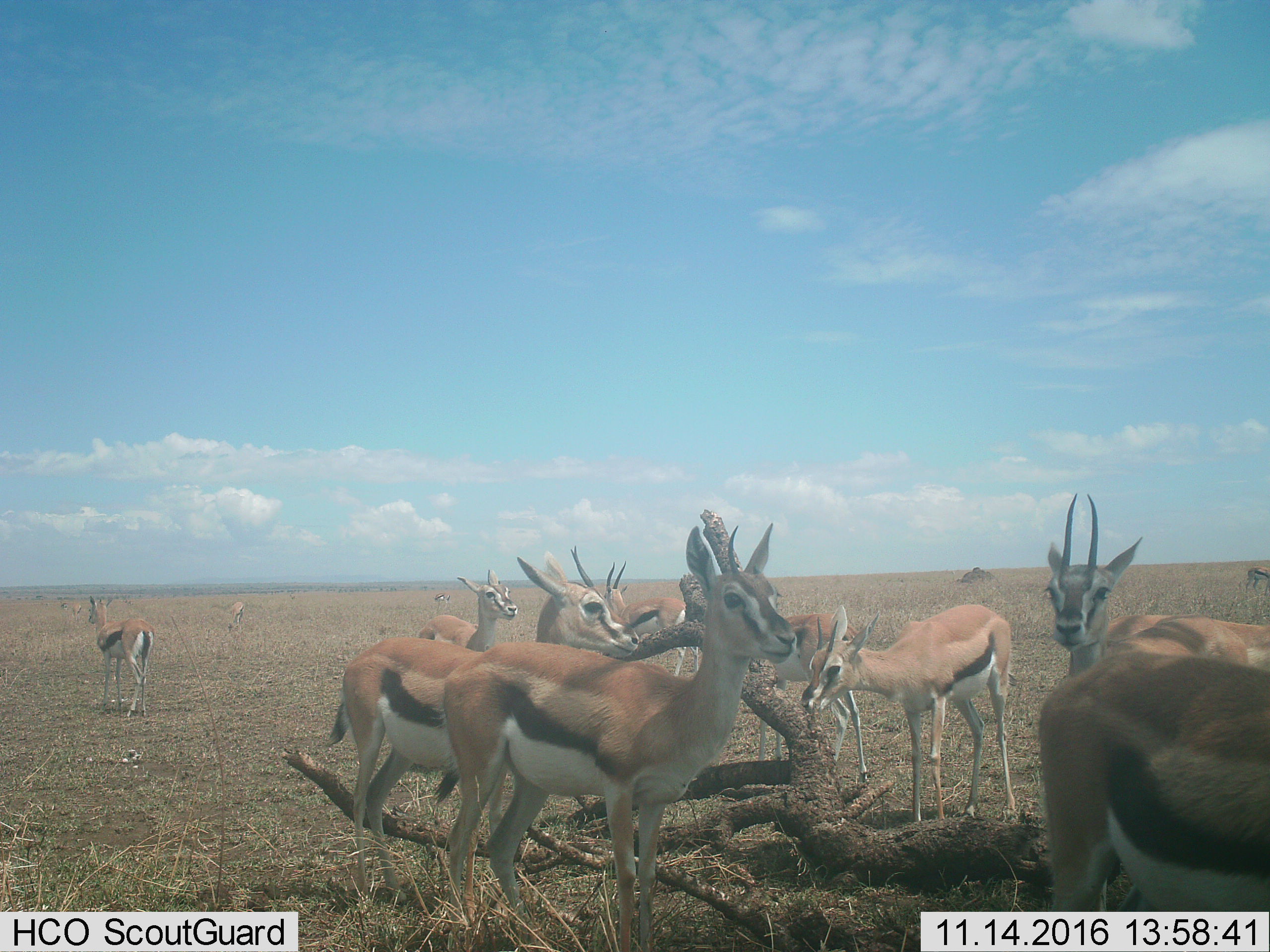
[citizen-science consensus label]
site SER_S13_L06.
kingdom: Animalia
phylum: Chordata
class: Mammalia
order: Artiodactyla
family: Bovidae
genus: Eudorcas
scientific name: Eudorcas thomsonii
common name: thomson's gazelle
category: gazellethomsons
Gazellethomsons (thomson's gazelle) (Eudorcas thomsonii), count 11-50. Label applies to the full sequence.